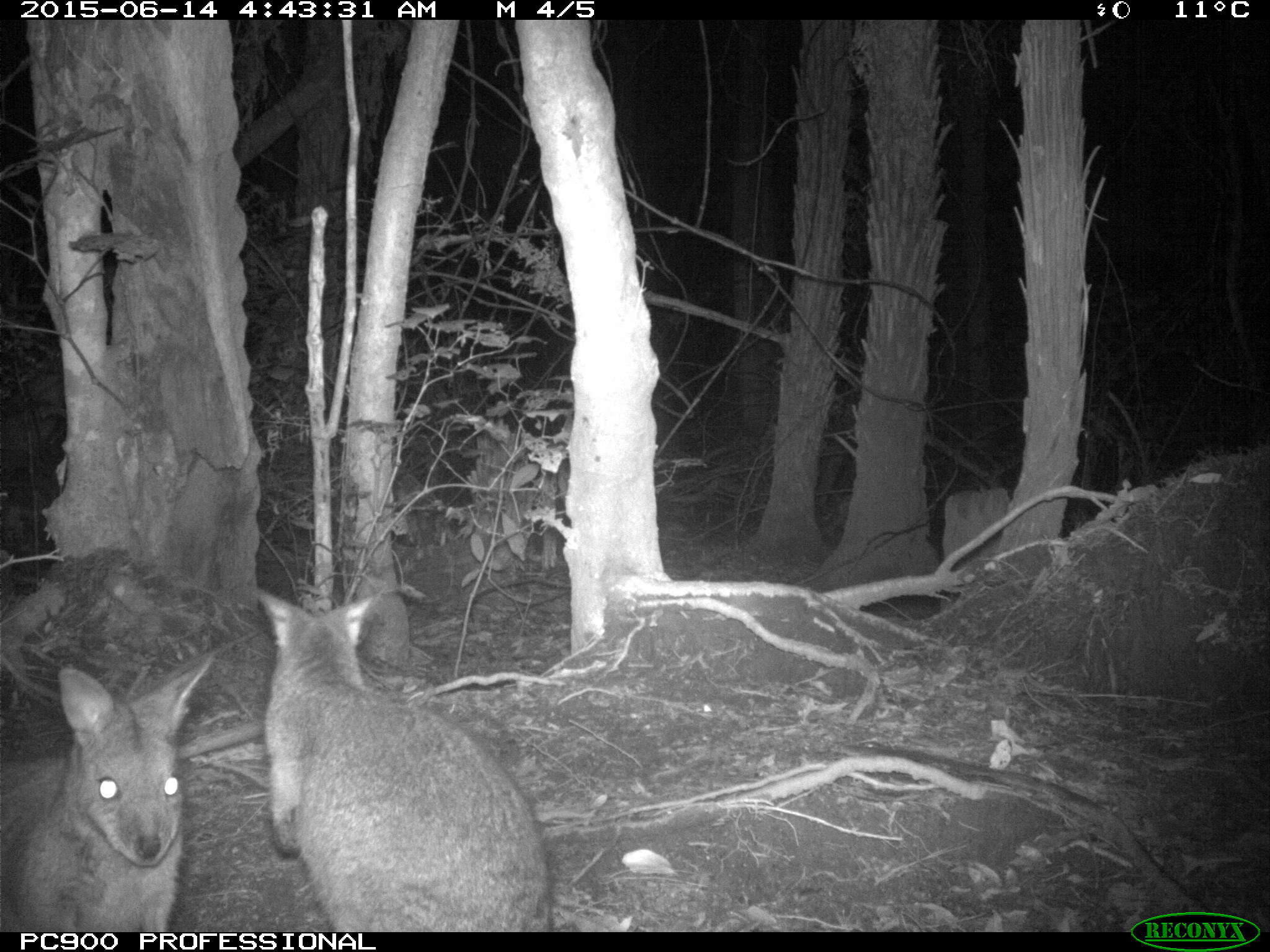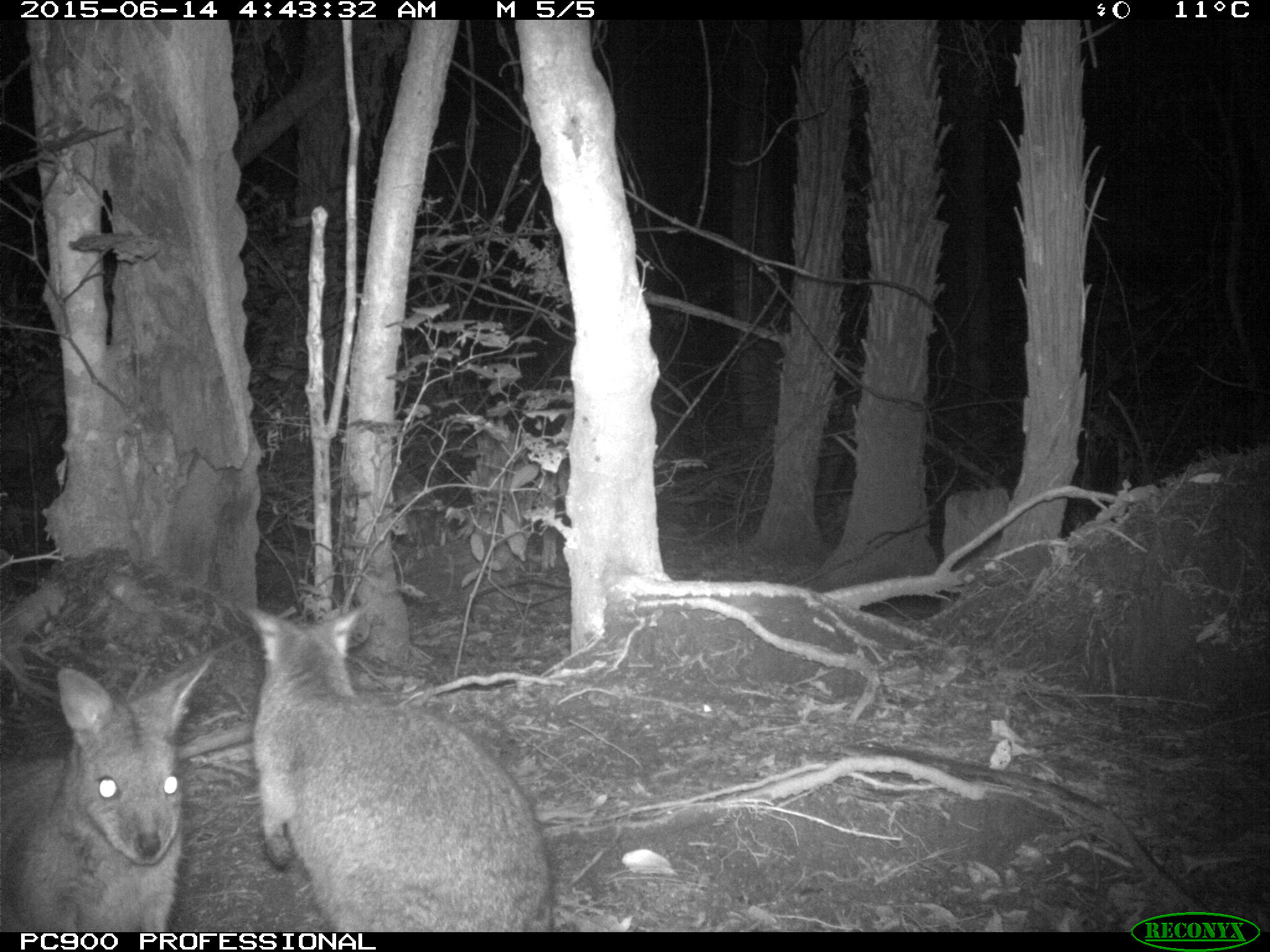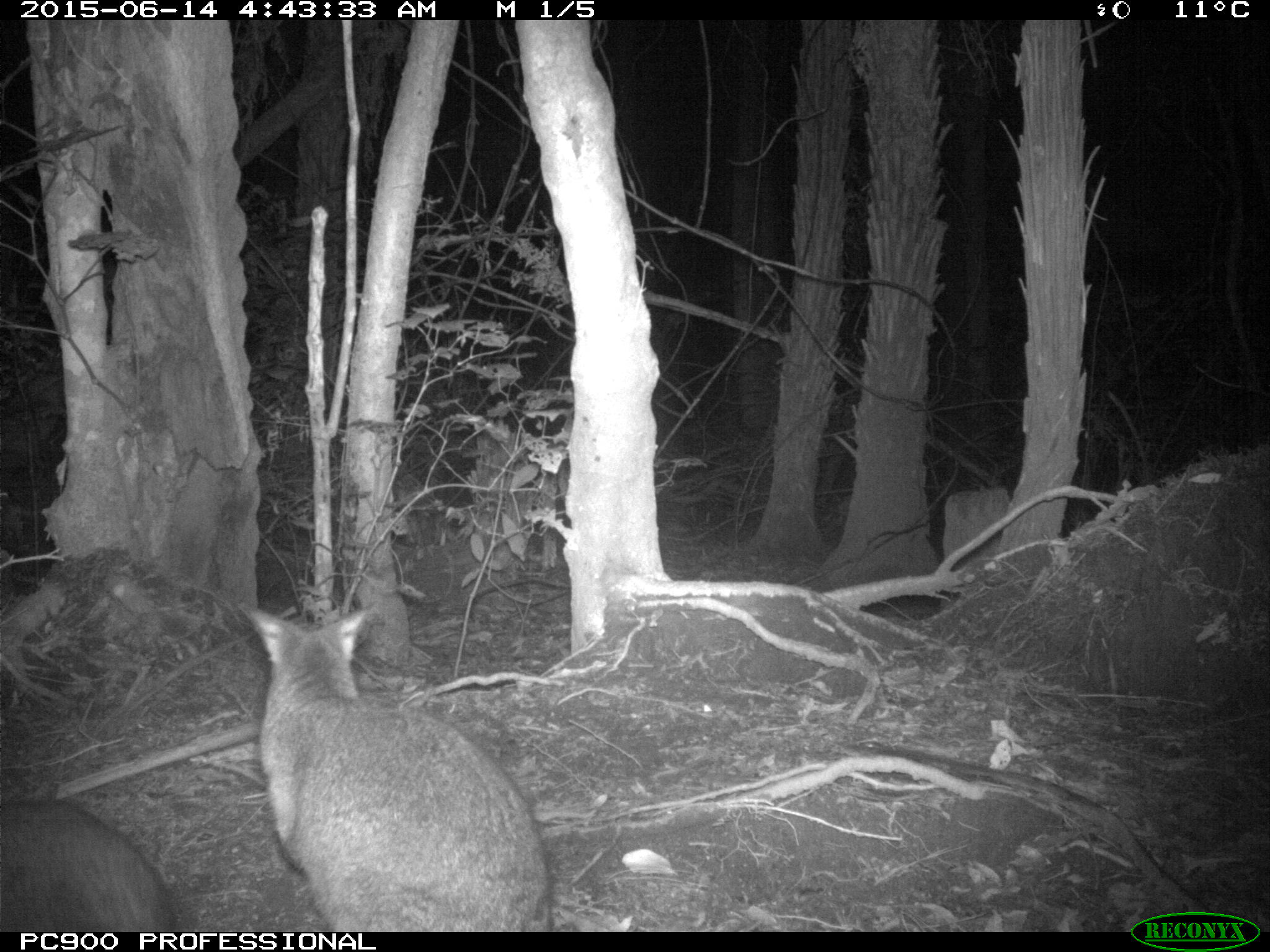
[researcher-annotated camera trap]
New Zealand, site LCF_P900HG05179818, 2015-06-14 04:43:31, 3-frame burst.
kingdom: Animalia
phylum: Chordata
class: Mammalia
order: Diprotodontia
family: Macropodidae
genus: Notamacropus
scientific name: Notamacropus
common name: wallaby